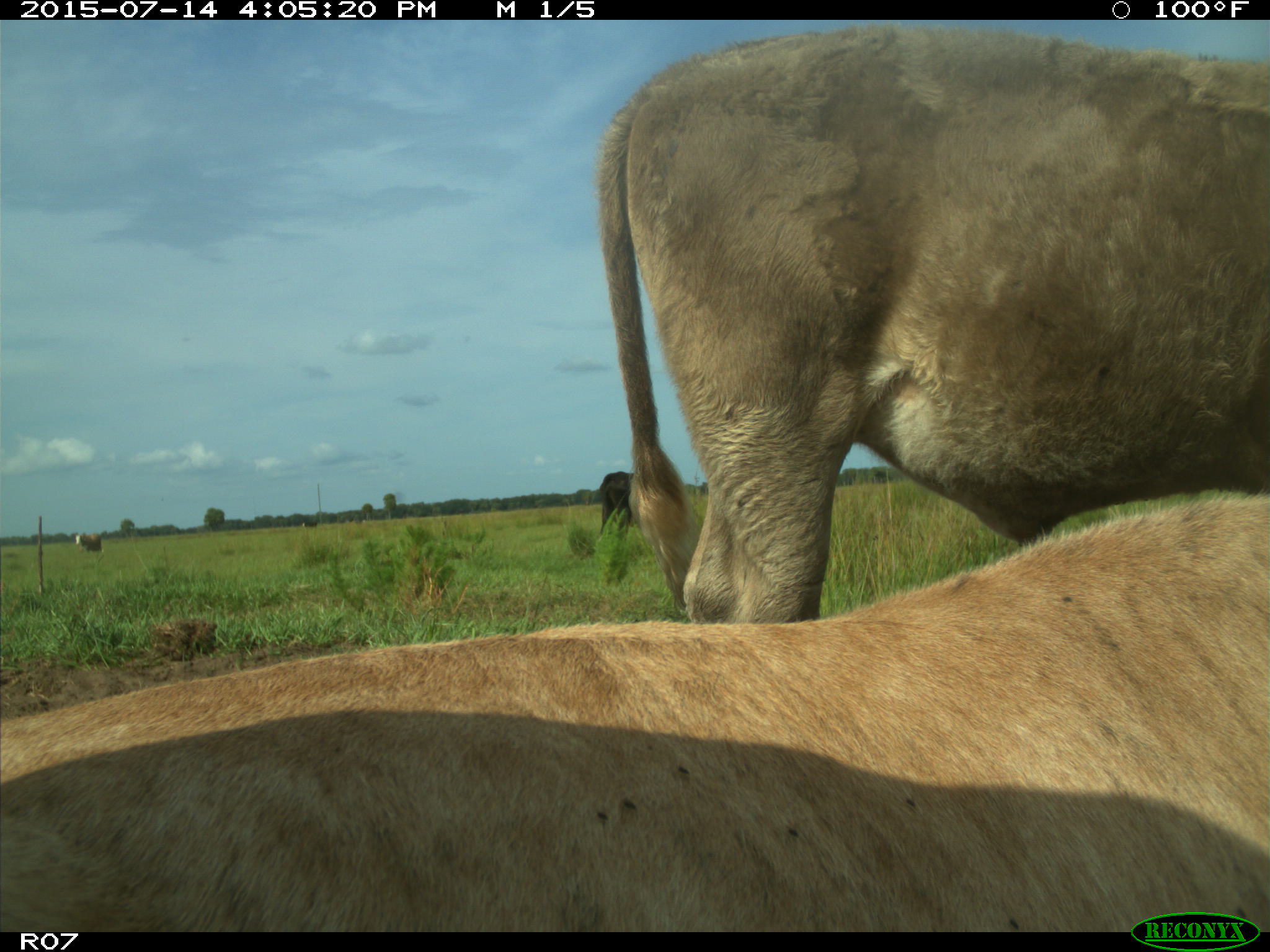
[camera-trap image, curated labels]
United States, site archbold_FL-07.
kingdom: Animalia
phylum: Chordata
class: Mammalia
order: Artiodactyla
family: Bovidae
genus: Bos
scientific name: Bos taurus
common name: domestic cow